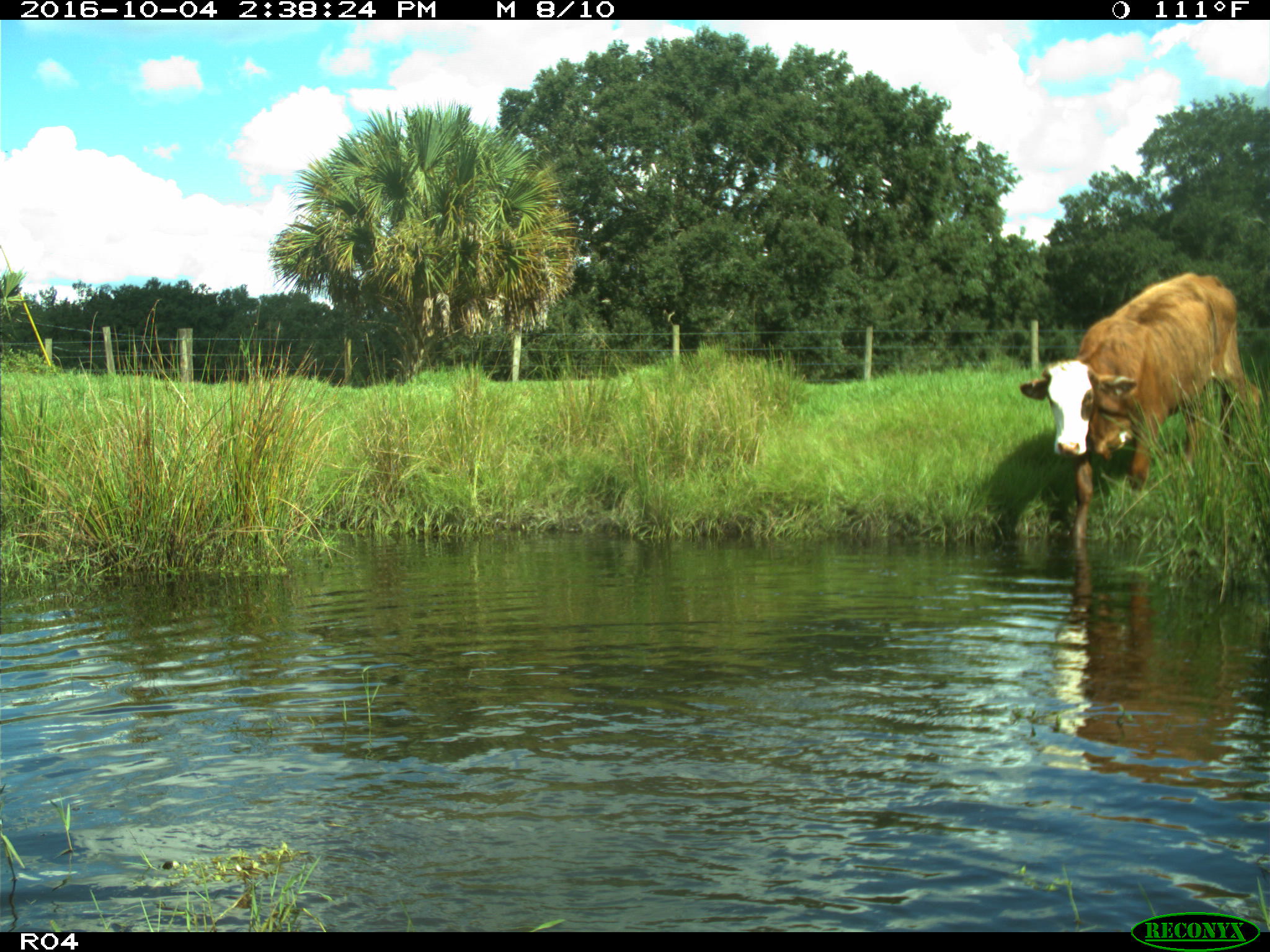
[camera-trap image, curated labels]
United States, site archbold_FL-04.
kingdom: Animalia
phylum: Chordata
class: Mammalia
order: Artiodactyla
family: Bovidae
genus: Bos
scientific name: Bos taurus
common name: domestic cow